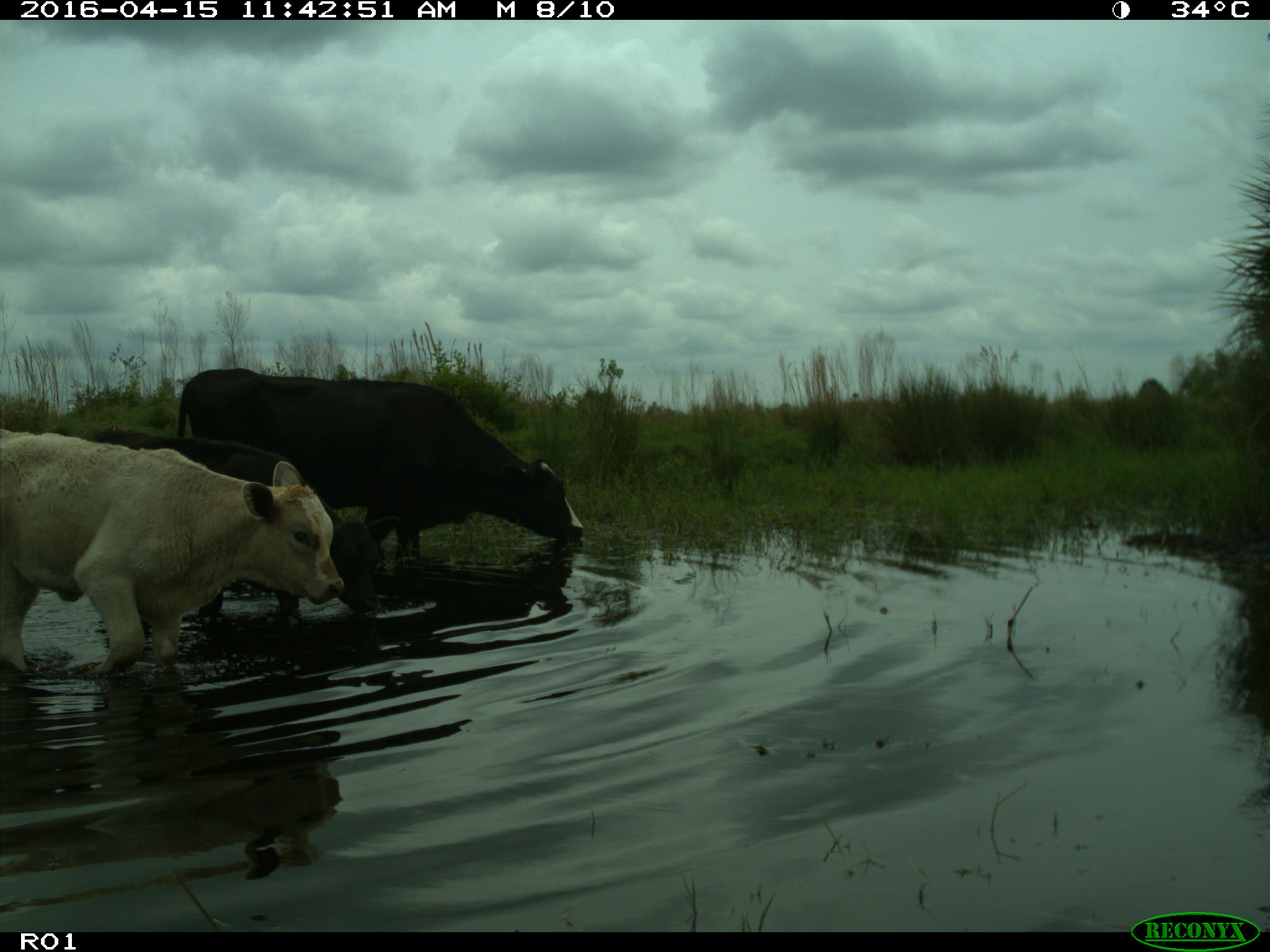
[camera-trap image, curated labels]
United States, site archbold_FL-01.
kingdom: Animalia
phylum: Chordata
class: Mammalia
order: Artiodactyla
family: Bovidae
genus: Bos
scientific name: Bos taurus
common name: domestic cow